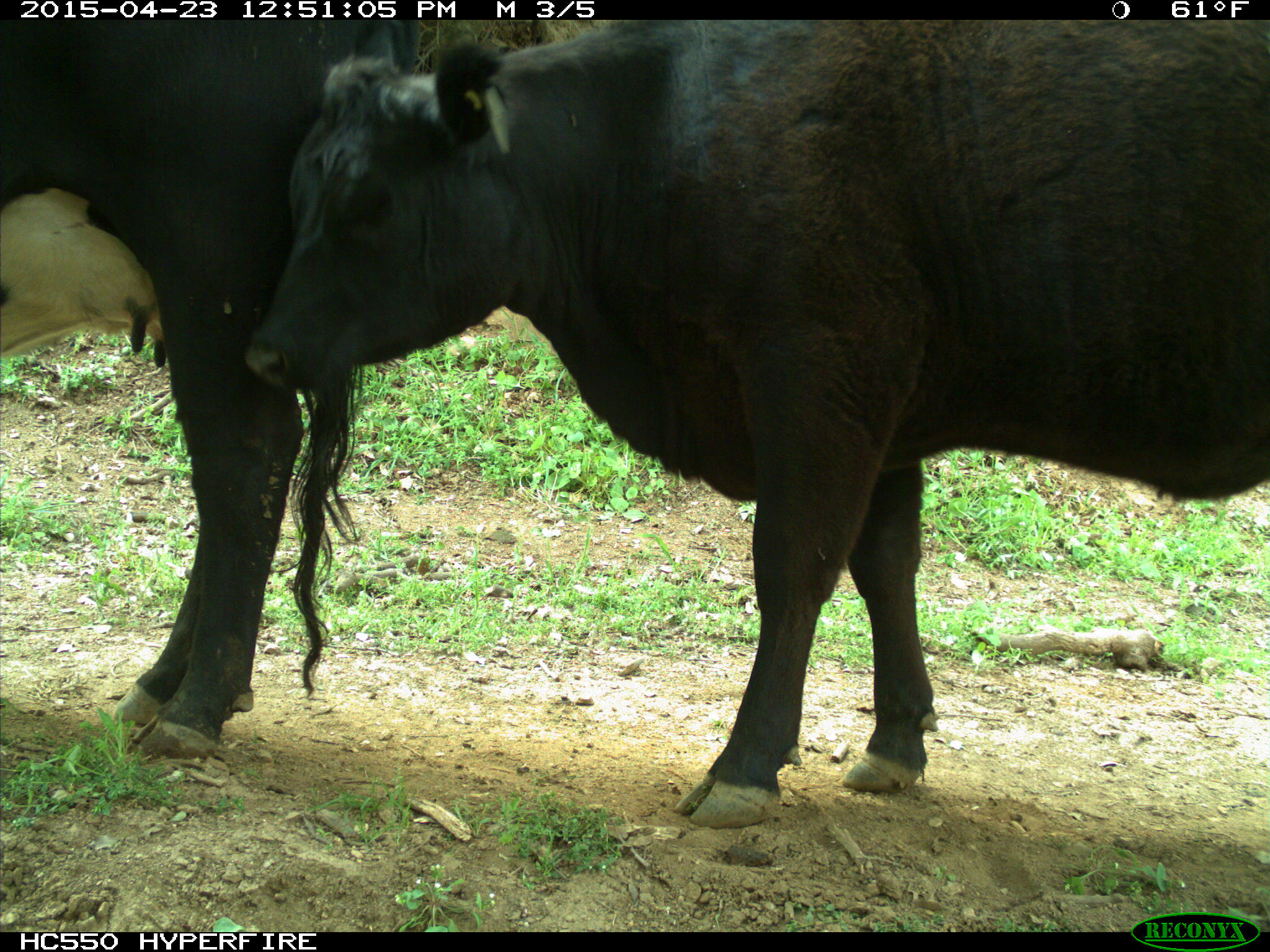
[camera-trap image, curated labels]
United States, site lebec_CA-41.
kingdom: Animalia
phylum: Chordata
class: Mammalia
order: Artiodactyla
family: Bovidae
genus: Bos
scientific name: Bos taurus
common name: domestic cow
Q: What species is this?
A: Bos taurus (domestic cow).